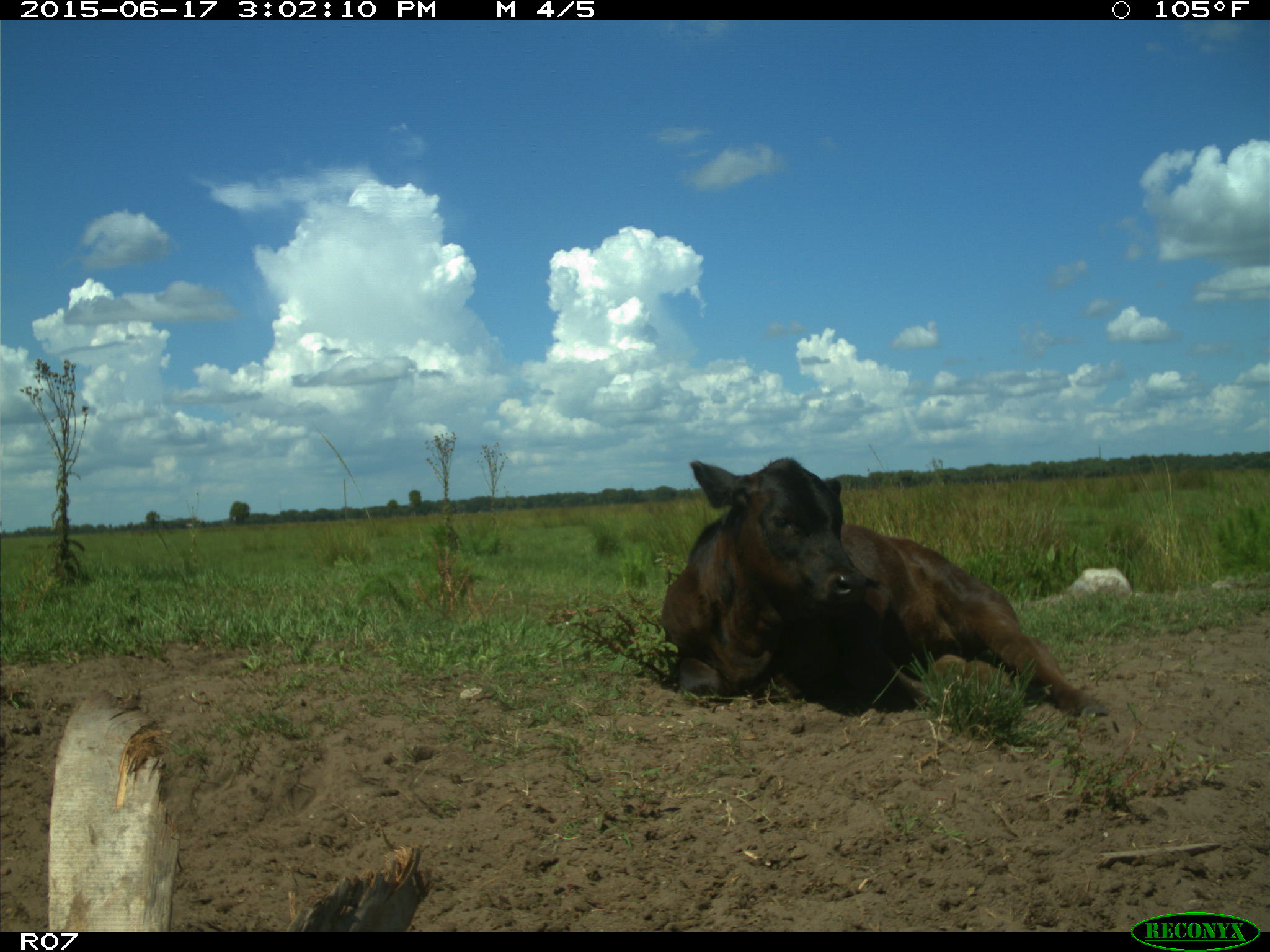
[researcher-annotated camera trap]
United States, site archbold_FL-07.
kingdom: Animalia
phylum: Chordata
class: Mammalia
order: Artiodactyla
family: Bovidae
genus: Bos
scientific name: Bos taurus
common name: domestic cow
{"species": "Bos taurus (domestic cow)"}